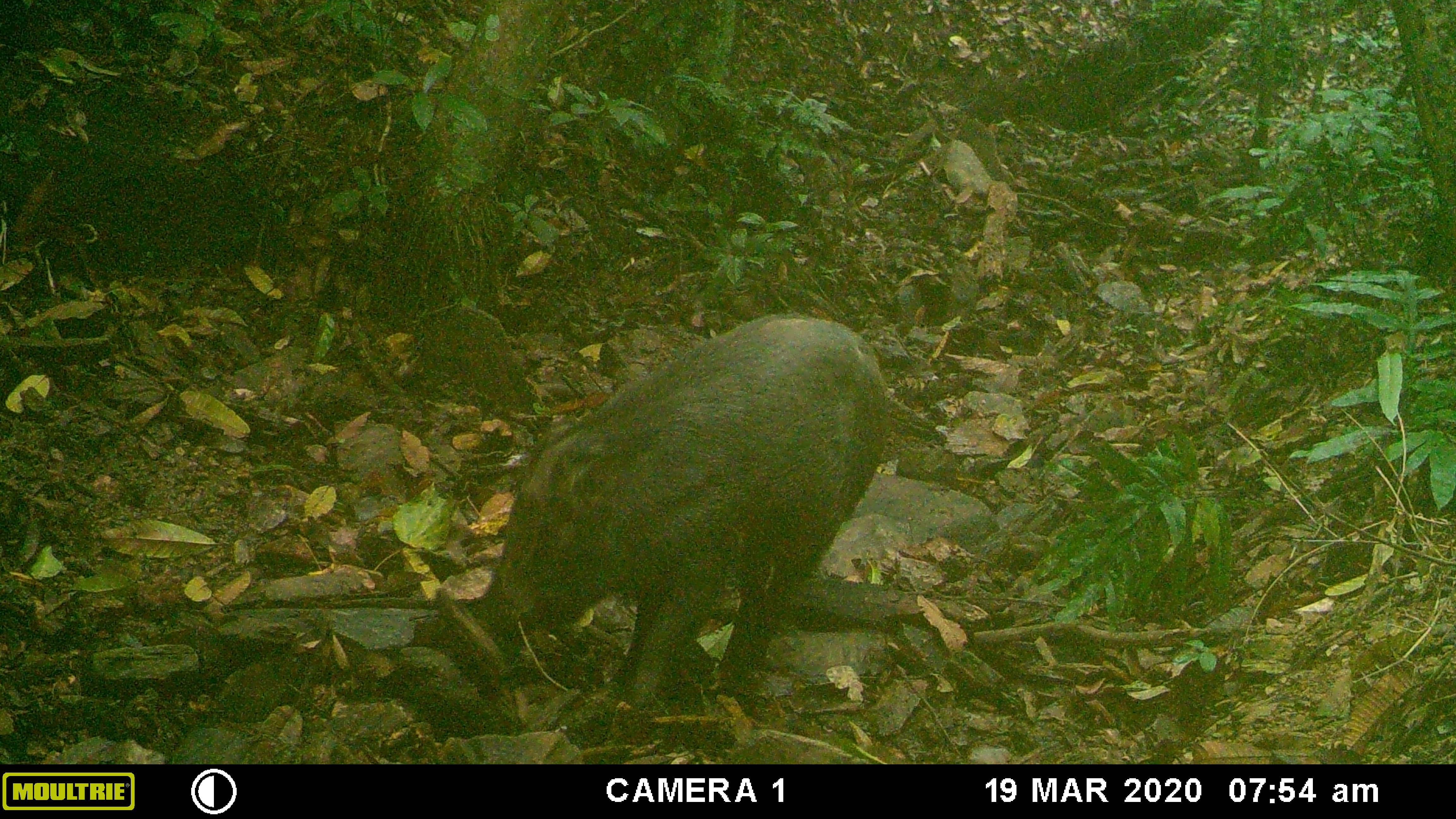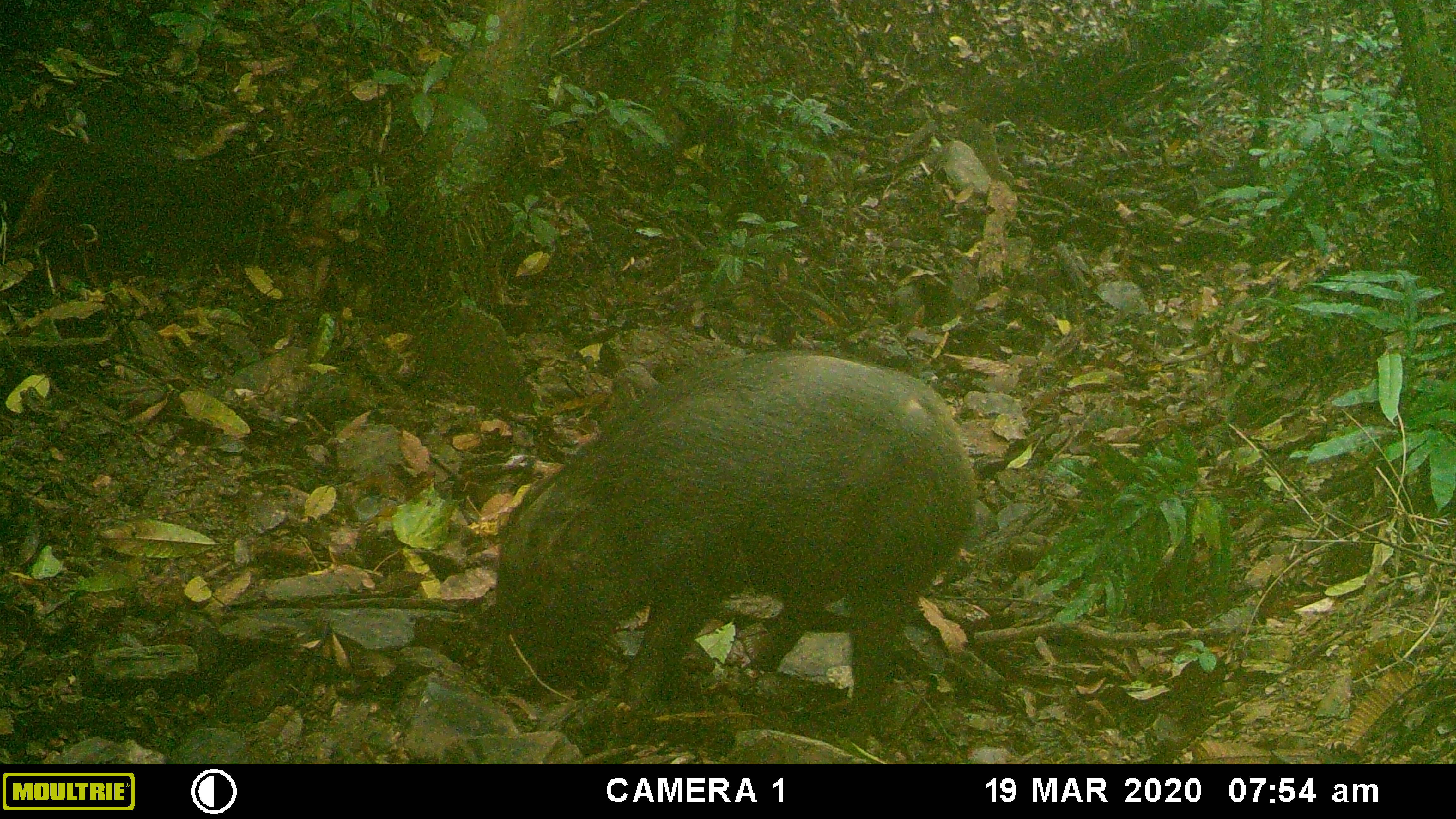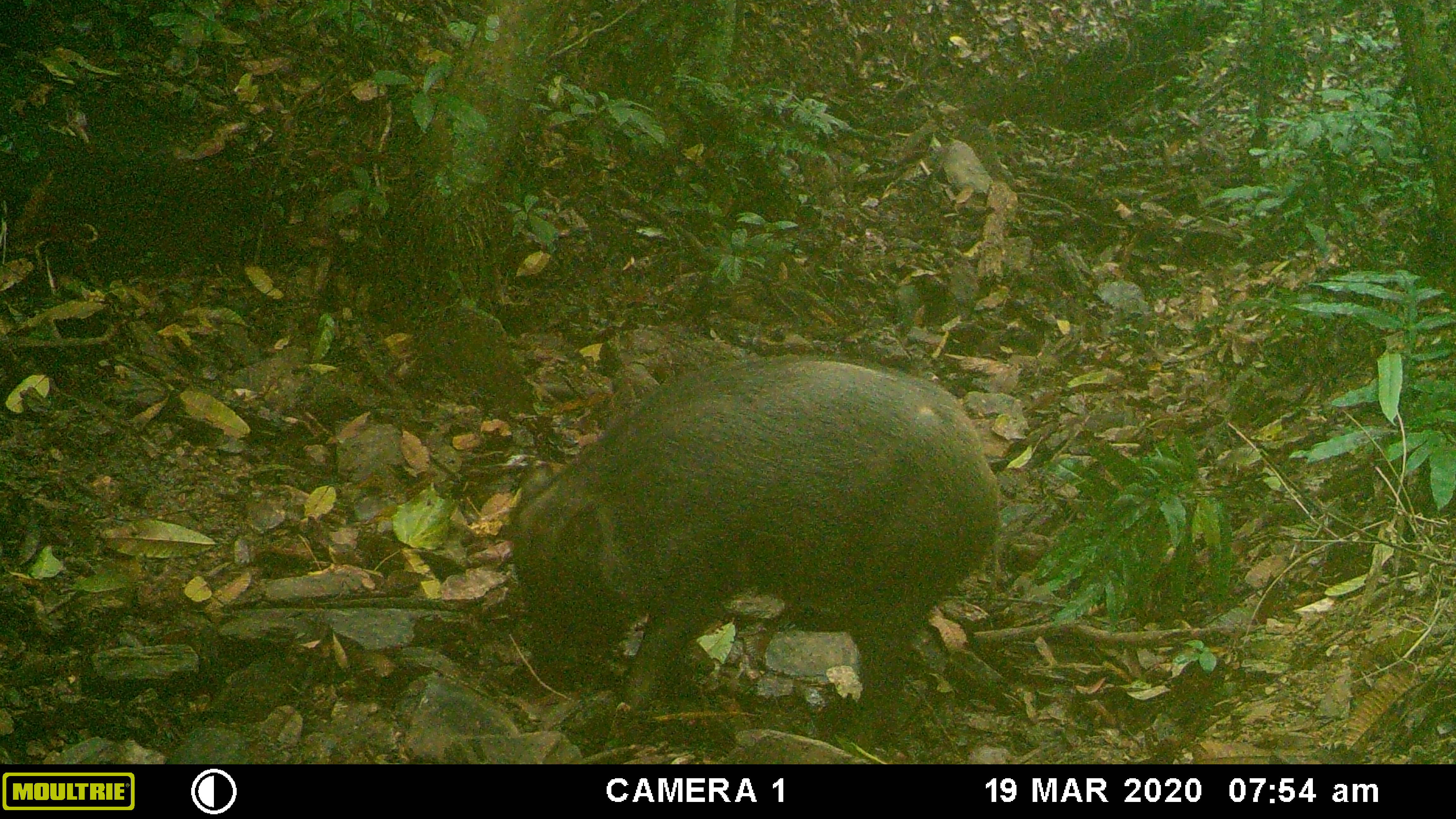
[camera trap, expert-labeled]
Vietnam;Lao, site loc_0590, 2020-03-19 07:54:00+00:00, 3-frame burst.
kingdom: Animalia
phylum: Chordata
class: Mammalia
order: Artiodactyla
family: Suidae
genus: Sus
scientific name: Sus scrofa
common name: eurasian wild pig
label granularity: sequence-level